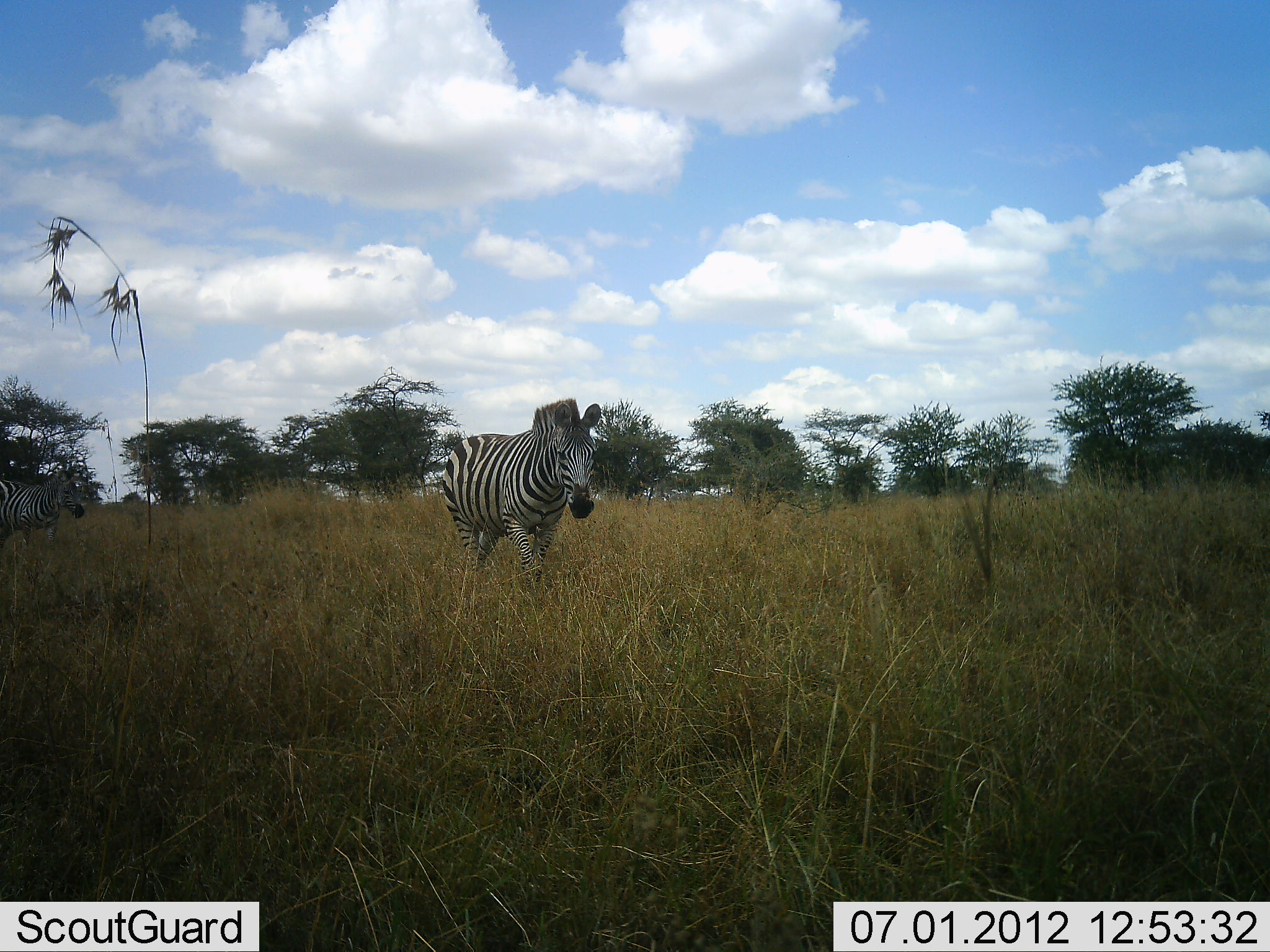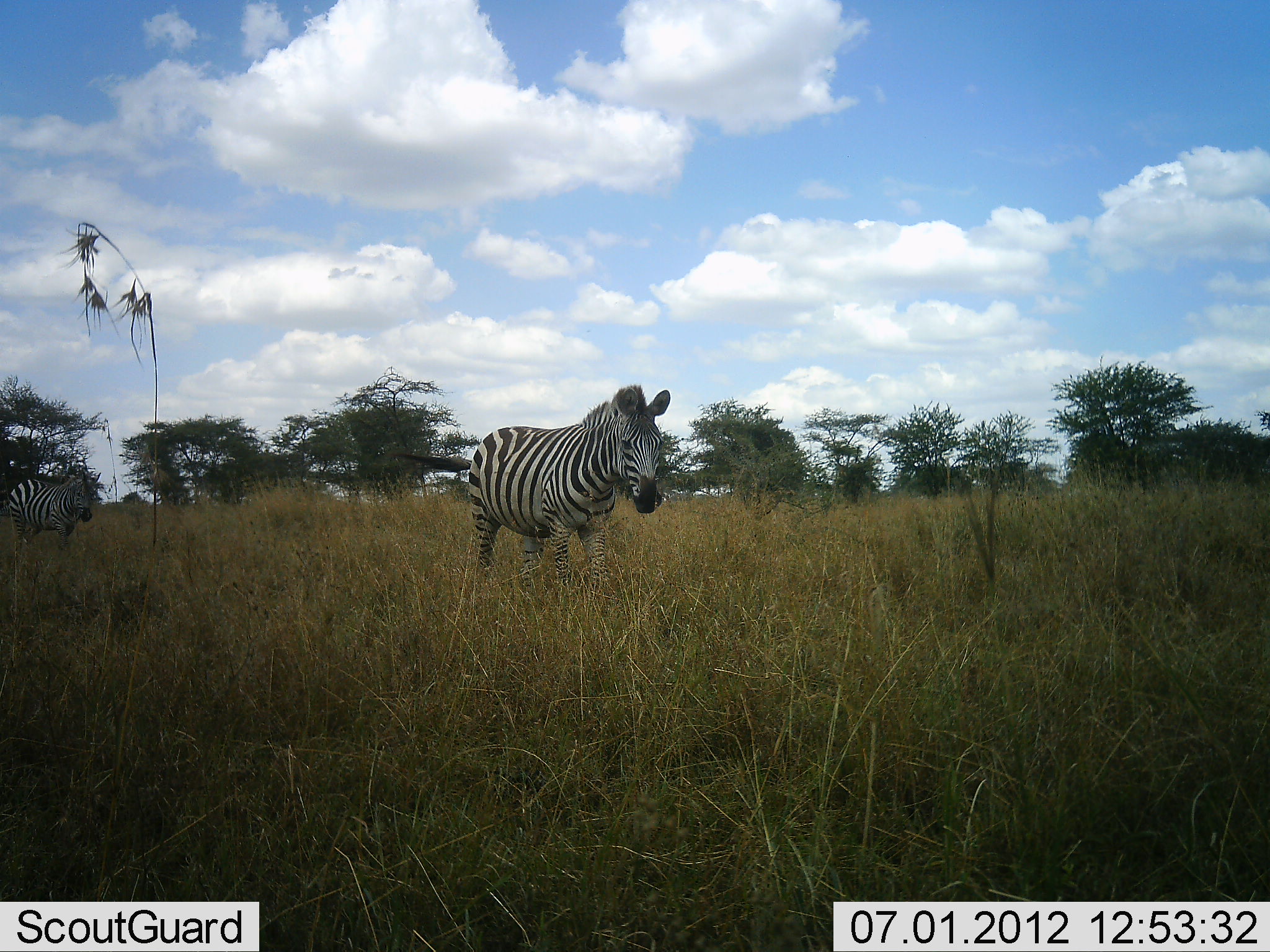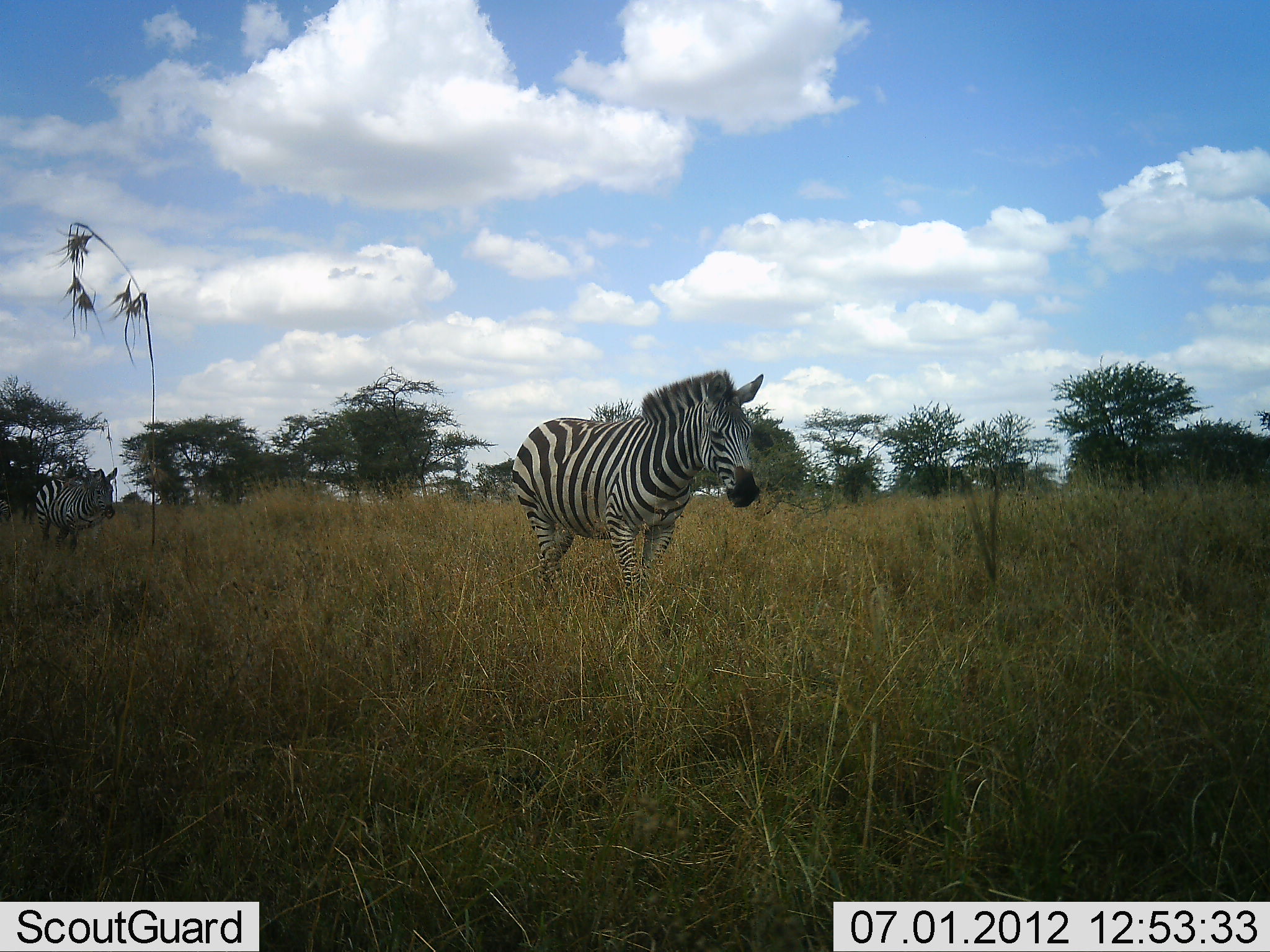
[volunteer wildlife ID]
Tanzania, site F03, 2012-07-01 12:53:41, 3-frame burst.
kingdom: Animalia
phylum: Chordata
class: Mammalia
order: Perissodactyla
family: Equidae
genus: Equus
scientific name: Equus quagga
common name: plains zebra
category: zebra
Zebra (plains zebra) (Equus quagga), count 2. Behavior (volunteer vote fractions): standing 0%, resting 0%, moving 100%, interacting 0%. Young present (vote fraction): 0%. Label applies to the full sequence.